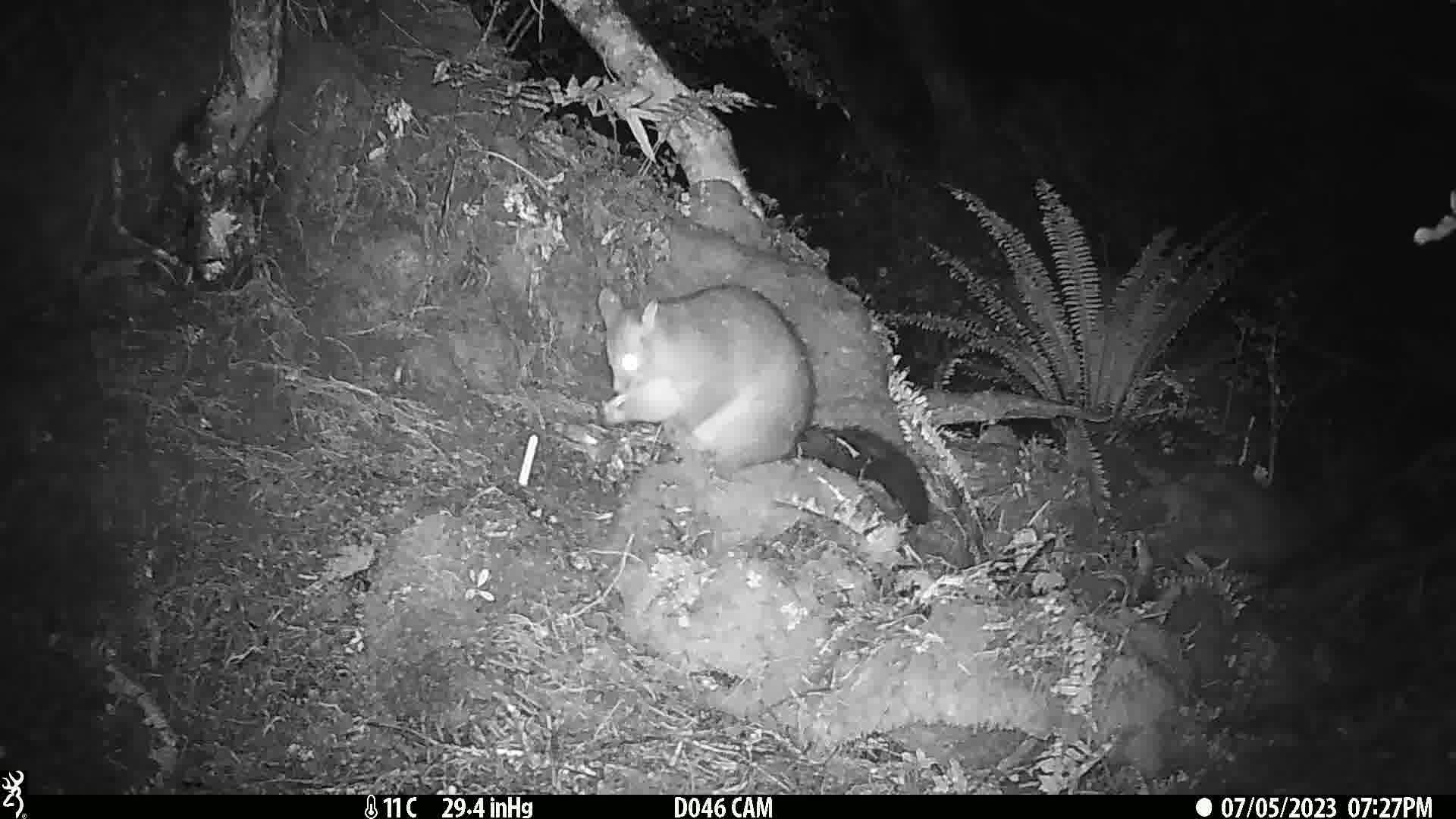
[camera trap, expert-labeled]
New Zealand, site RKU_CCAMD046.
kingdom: Animalia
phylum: Chordata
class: Mammalia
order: Diprotodontia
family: Phalangeridae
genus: Trichosurus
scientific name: Trichosurus vulpecula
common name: common brushtail possum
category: possum